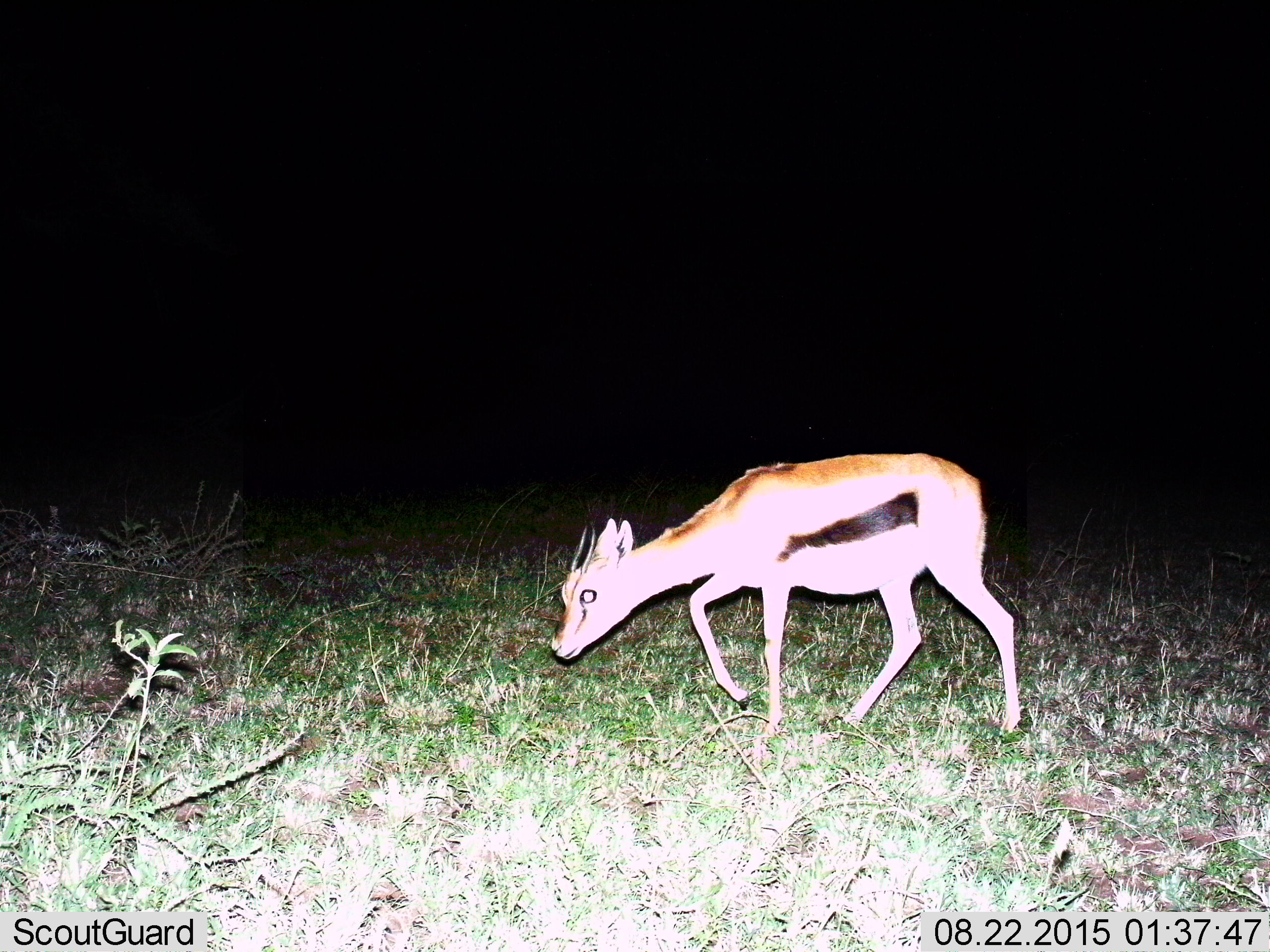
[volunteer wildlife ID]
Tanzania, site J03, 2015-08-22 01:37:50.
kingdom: Animalia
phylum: Chordata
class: Mammalia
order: Artiodactyla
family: Bovidae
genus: Eudorcas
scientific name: Eudorcas thomsonii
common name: thomson's gazelle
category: gazellethomsons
Gazellethomsons (thomson's gazelle) (Eudorcas thomsonii), count 1. Behavior (volunteer vote fractions): standing 14%, resting 0%, moving 86%, interacting 0%. Young present (vote fraction): 0%. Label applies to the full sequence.